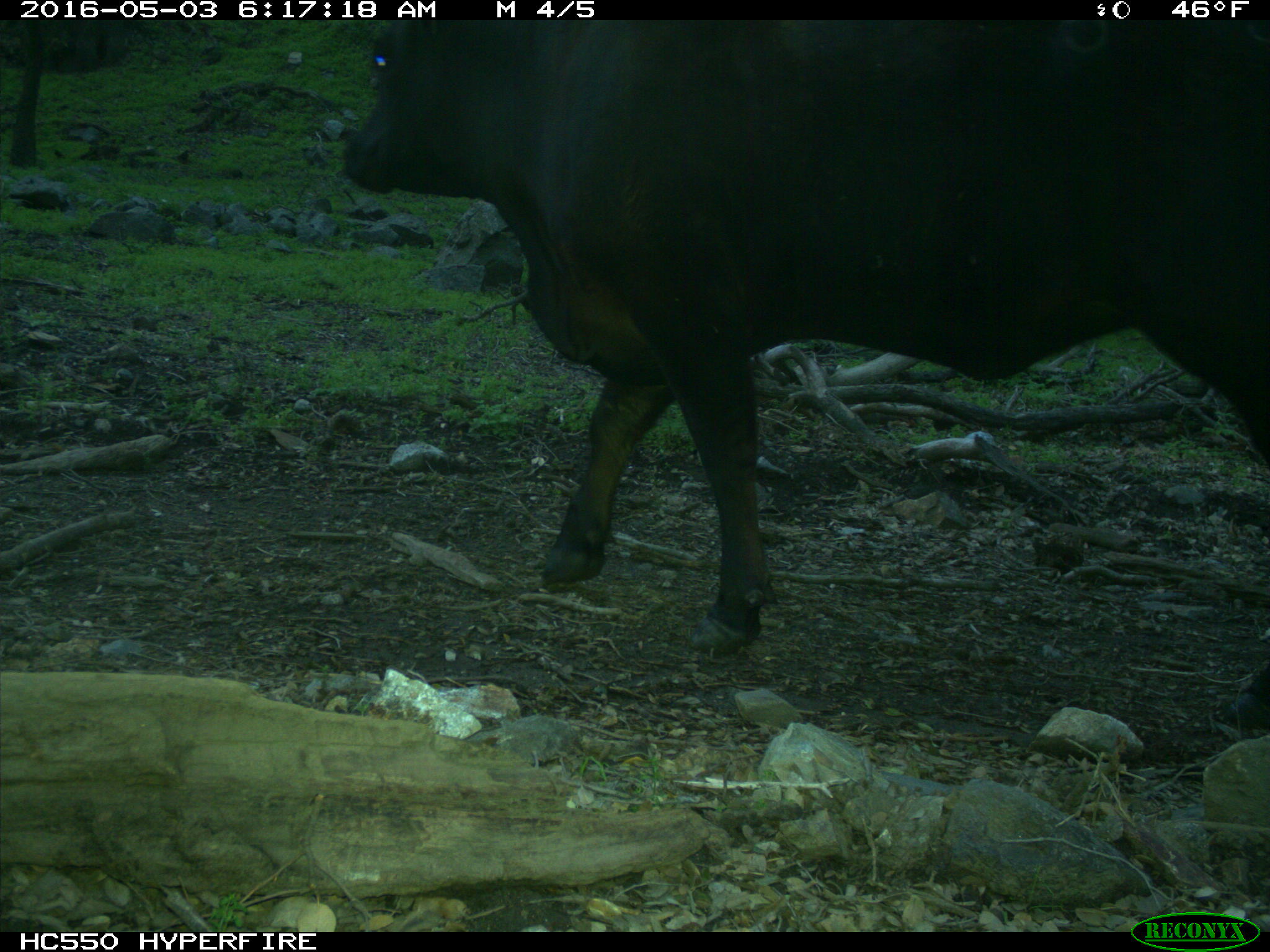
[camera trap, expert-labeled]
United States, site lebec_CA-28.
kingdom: Animalia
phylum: Chordata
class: Mammalia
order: Artiodactyla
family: Bovidae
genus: Bos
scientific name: Bos taurus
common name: domestic cow